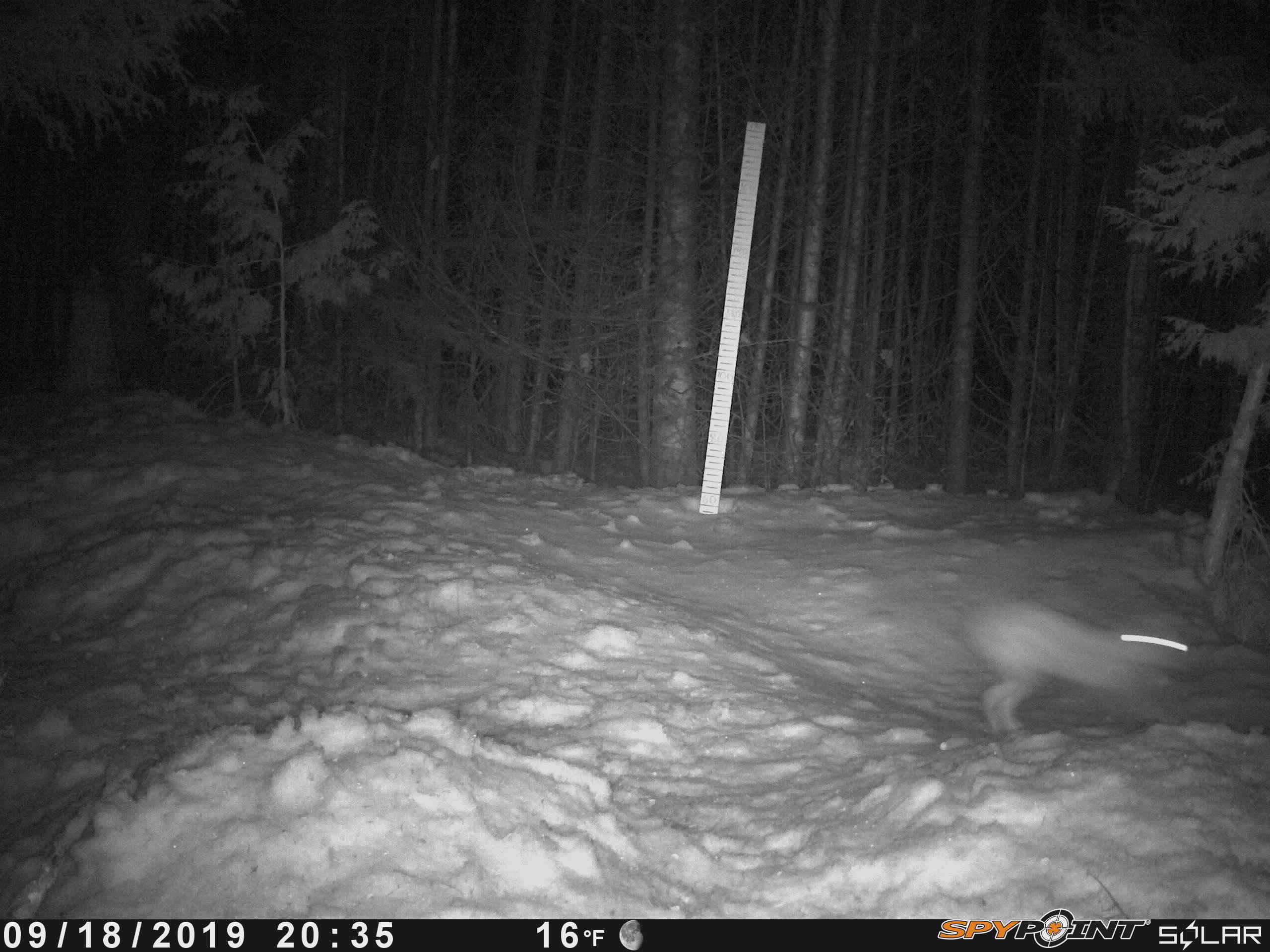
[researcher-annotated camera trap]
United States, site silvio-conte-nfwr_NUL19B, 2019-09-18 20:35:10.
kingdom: Animalia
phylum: Chordata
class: Mammalia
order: Lagomorpha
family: Leporidae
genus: Lepus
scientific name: Lepus americanus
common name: snowshoe hare